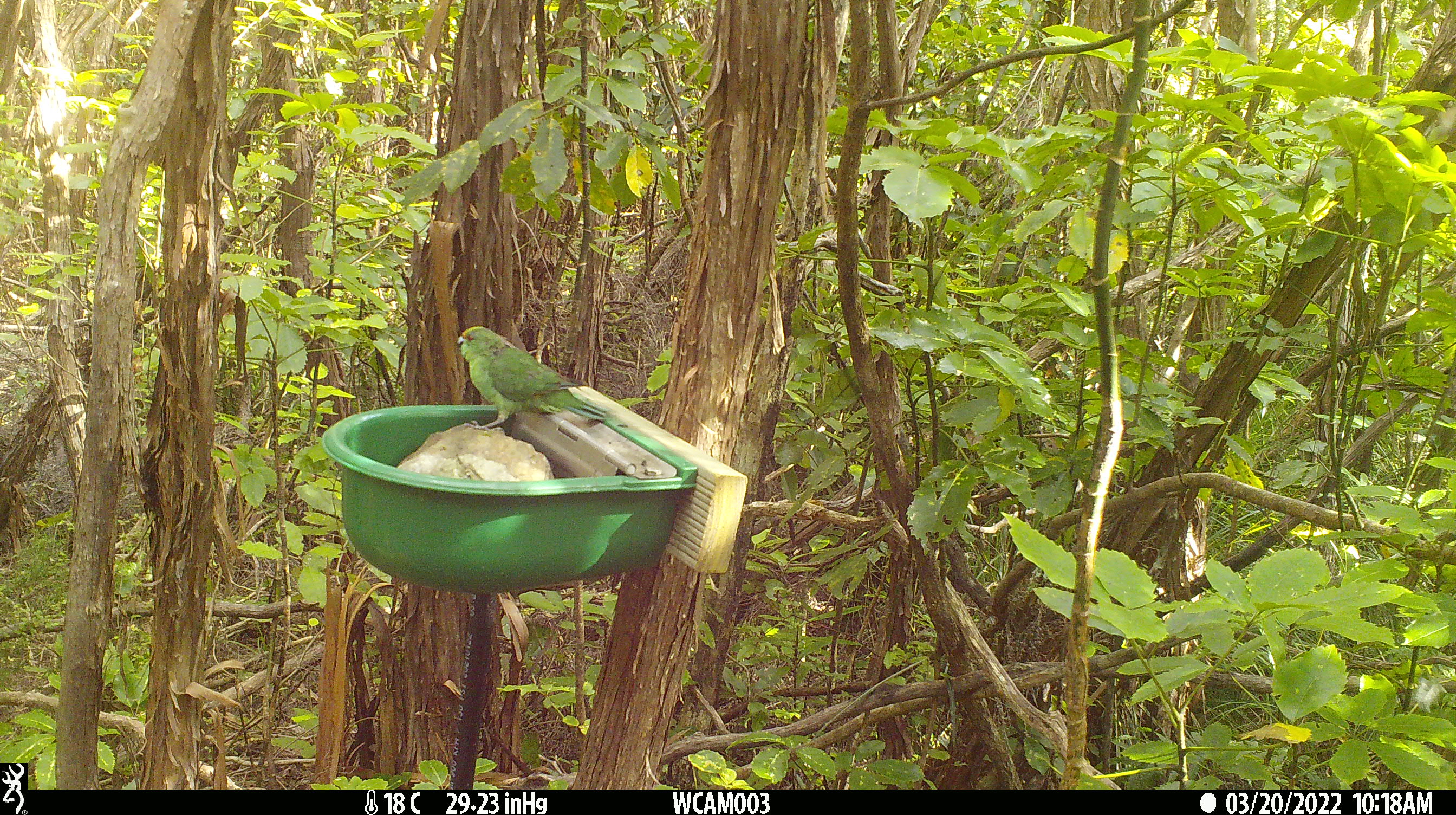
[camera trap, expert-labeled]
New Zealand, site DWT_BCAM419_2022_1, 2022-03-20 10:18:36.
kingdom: Animalia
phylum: Chordata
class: Aves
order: Psittaciformes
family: Psittaculidae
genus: Cyanoramphus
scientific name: Cyanoramphus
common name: parakeet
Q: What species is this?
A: Parakeet (Cyanoramphus).